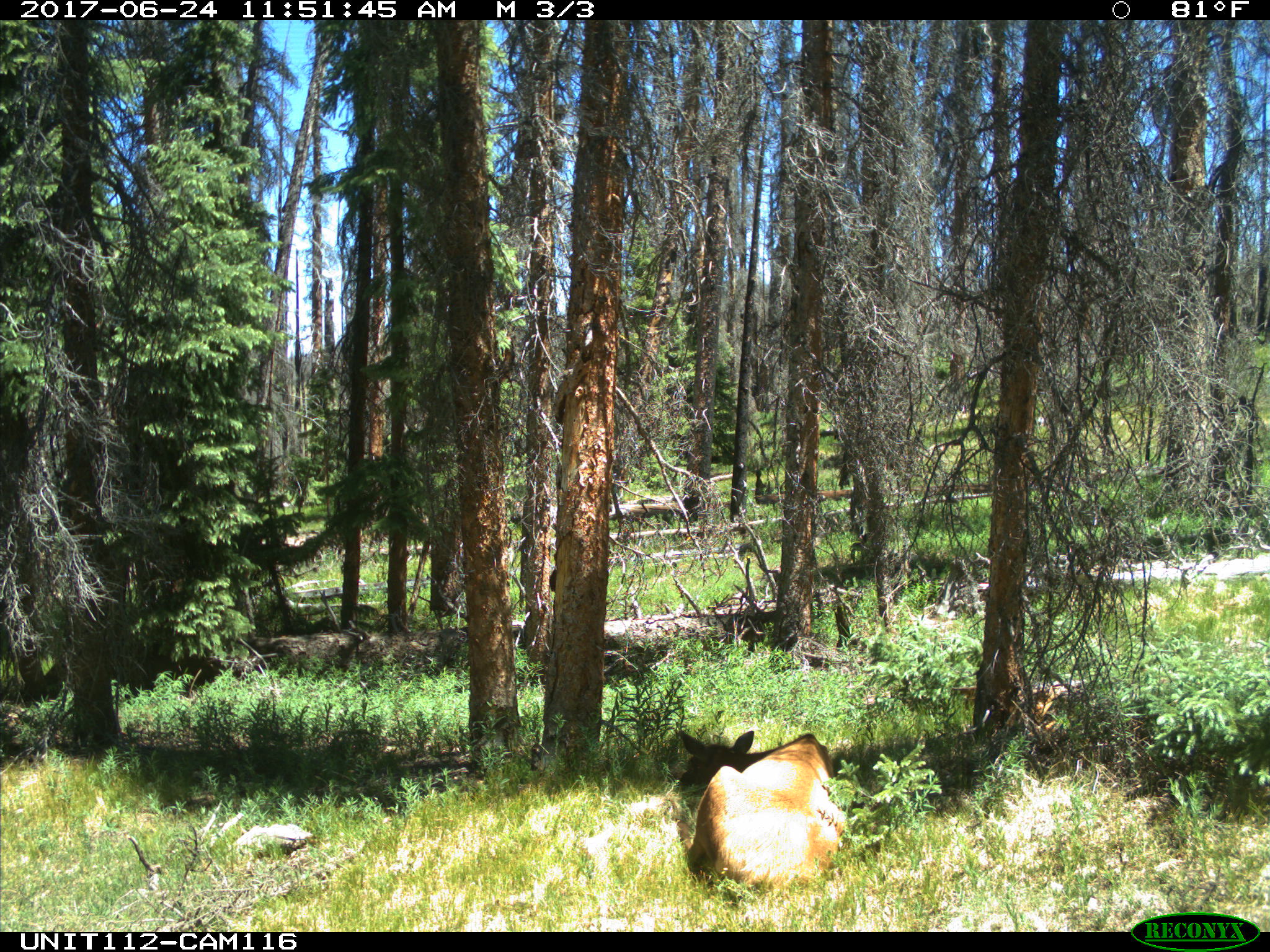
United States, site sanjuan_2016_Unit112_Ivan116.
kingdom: Animalia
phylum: Chordata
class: Mammalia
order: Artiodactyla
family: Cervidae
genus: Cervus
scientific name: Cervus elaphus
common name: red deer